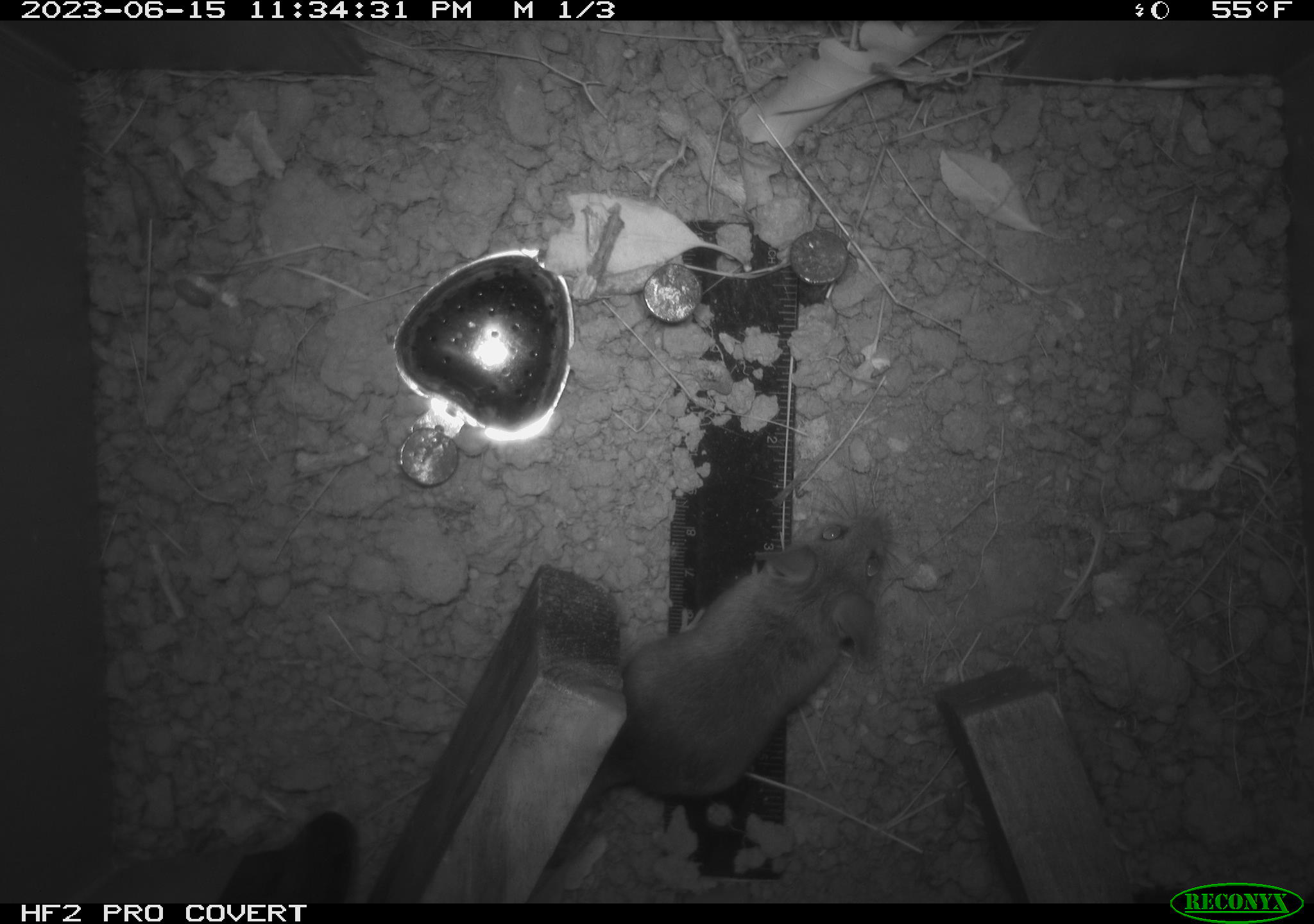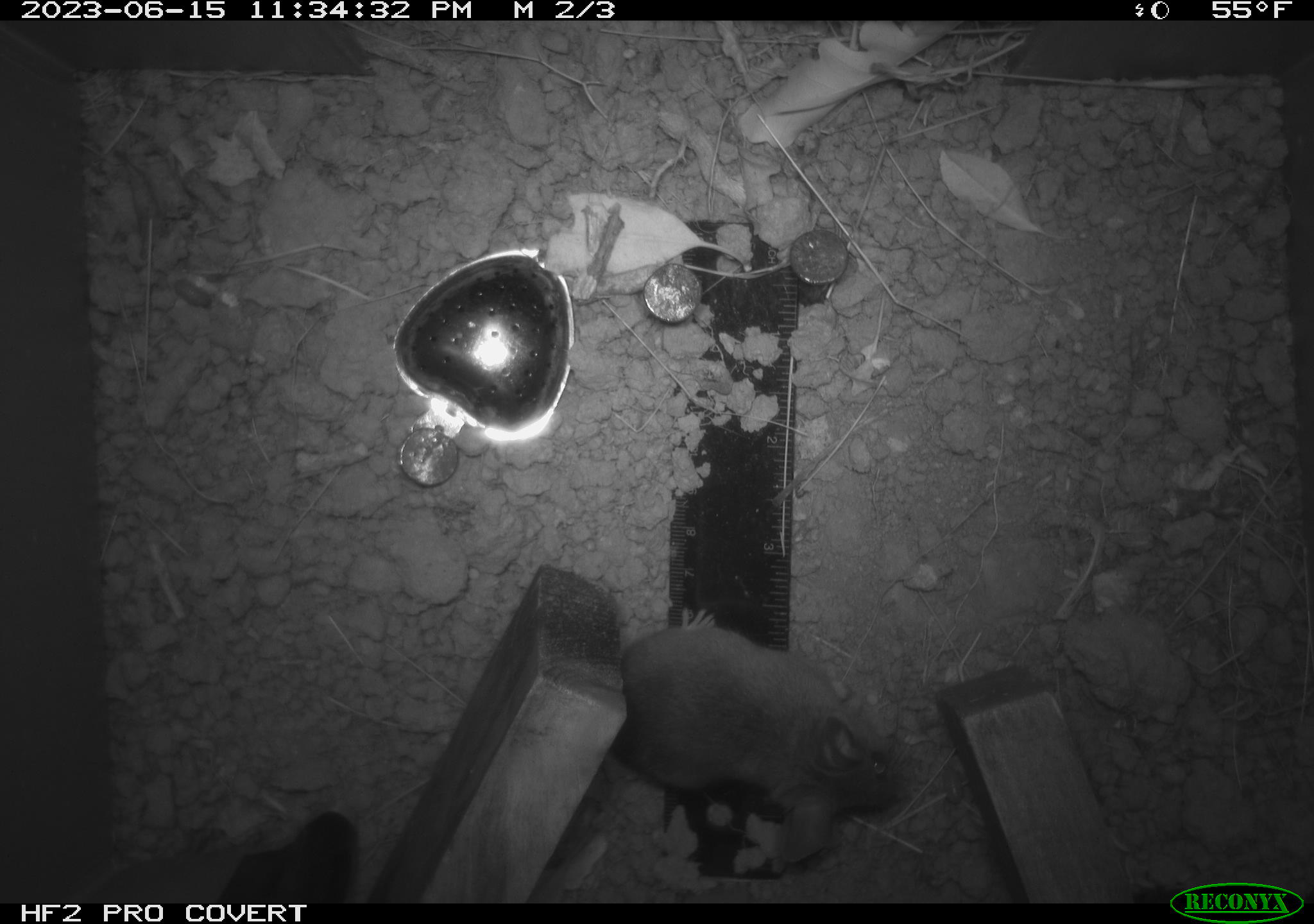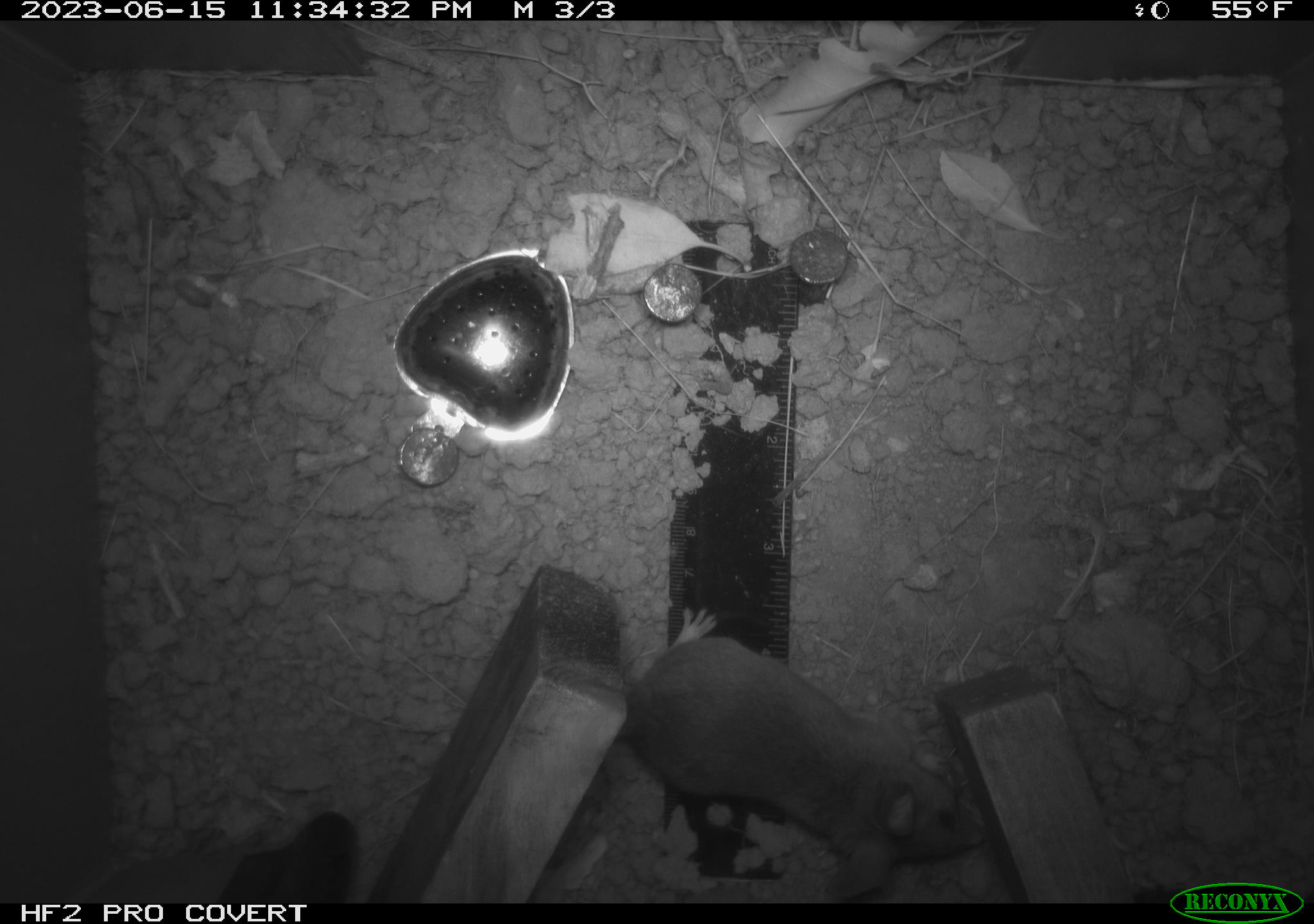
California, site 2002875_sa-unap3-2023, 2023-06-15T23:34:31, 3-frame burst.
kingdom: Animalia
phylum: Chordata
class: Mammalia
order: Rodentia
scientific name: Rodentia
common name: mouse species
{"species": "mouse species (Rodentia)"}